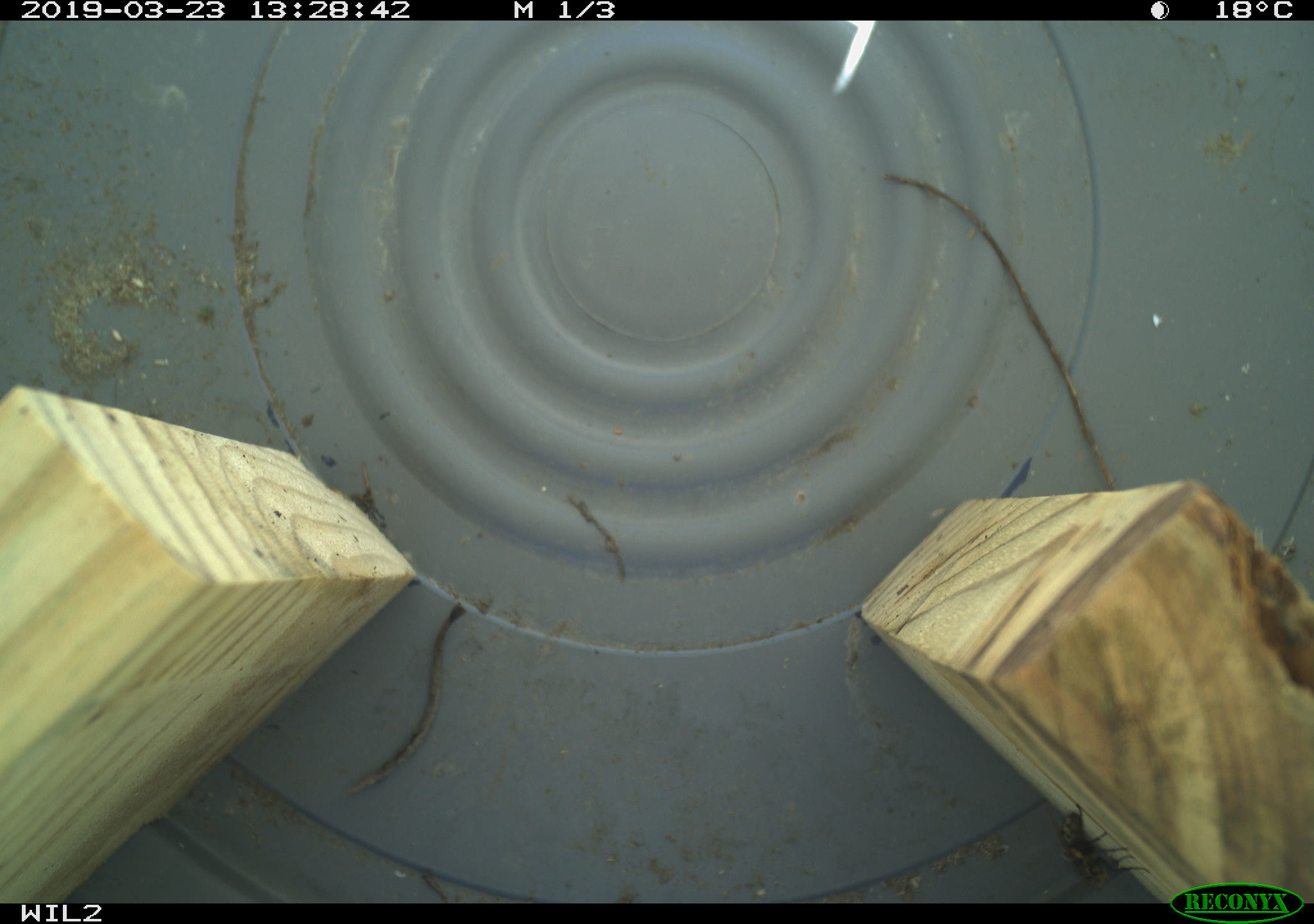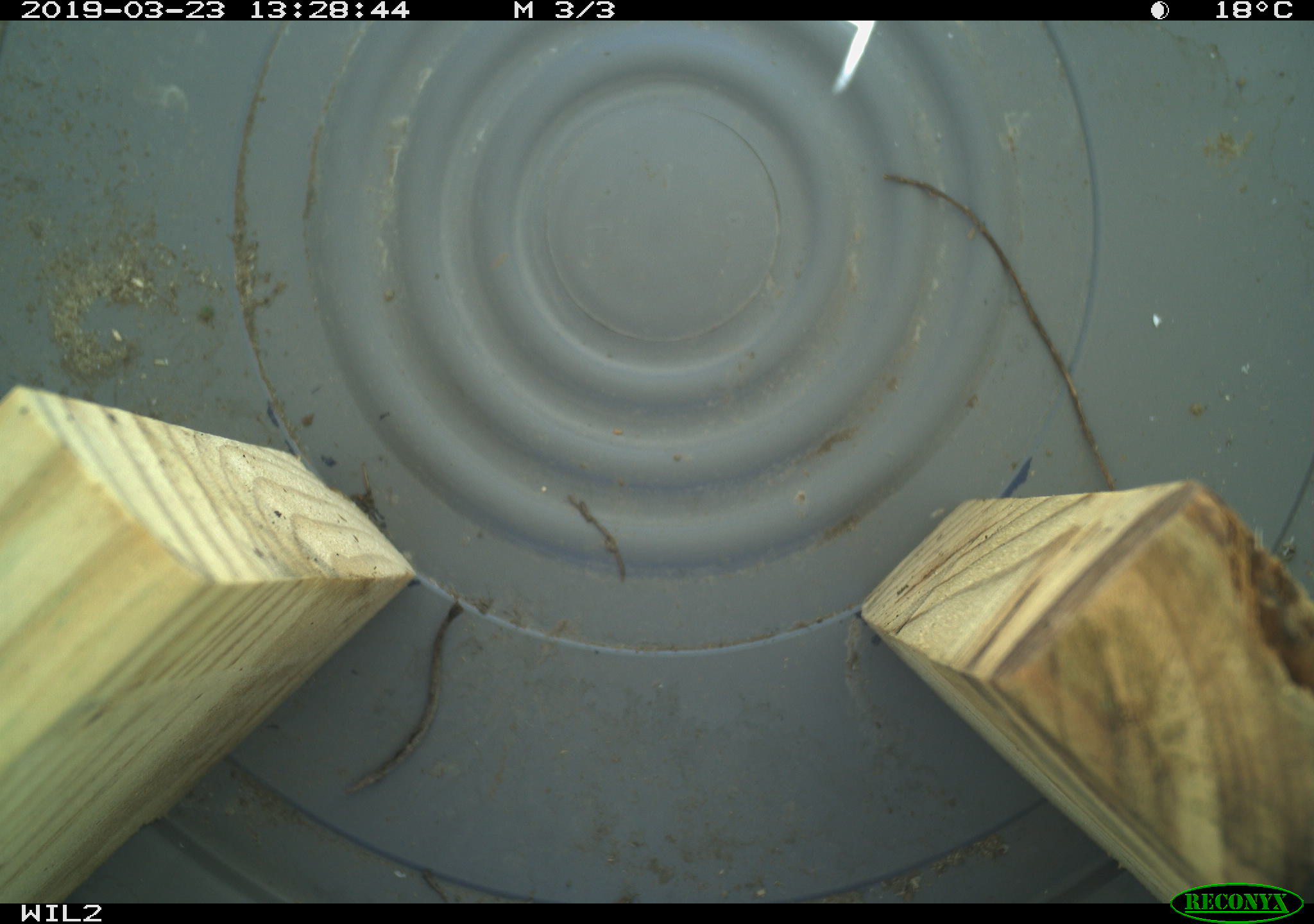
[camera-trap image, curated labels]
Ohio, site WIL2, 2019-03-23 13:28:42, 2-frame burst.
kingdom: Animalia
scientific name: Animalia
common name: animal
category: invertebrate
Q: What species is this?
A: Invertebrate (animal) (Animalia).